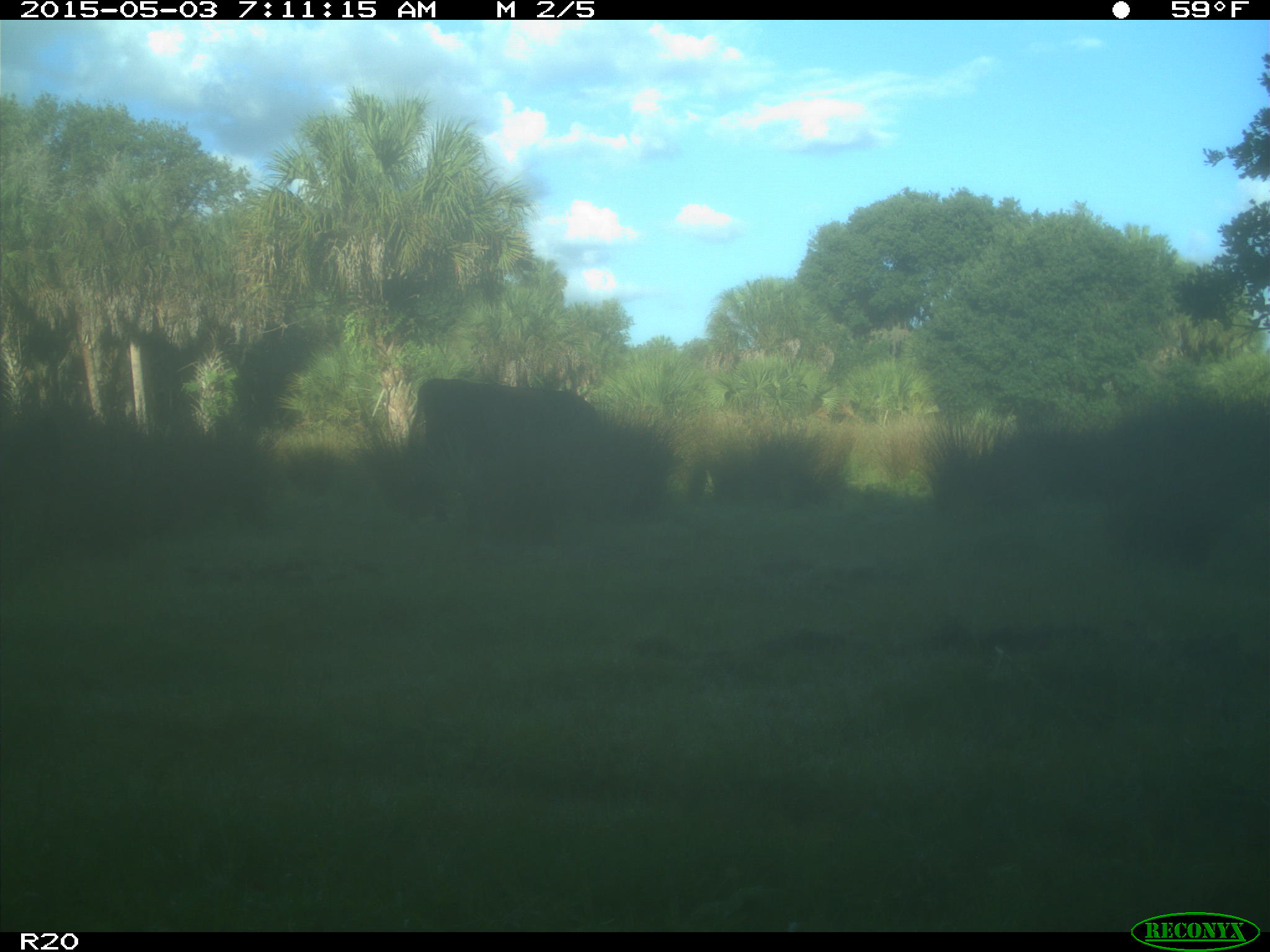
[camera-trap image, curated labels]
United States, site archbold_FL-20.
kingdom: Animalia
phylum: Chordata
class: Mammalia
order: Artiodactyla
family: Bovidae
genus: Bos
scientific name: Bos taurus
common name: domestic cow